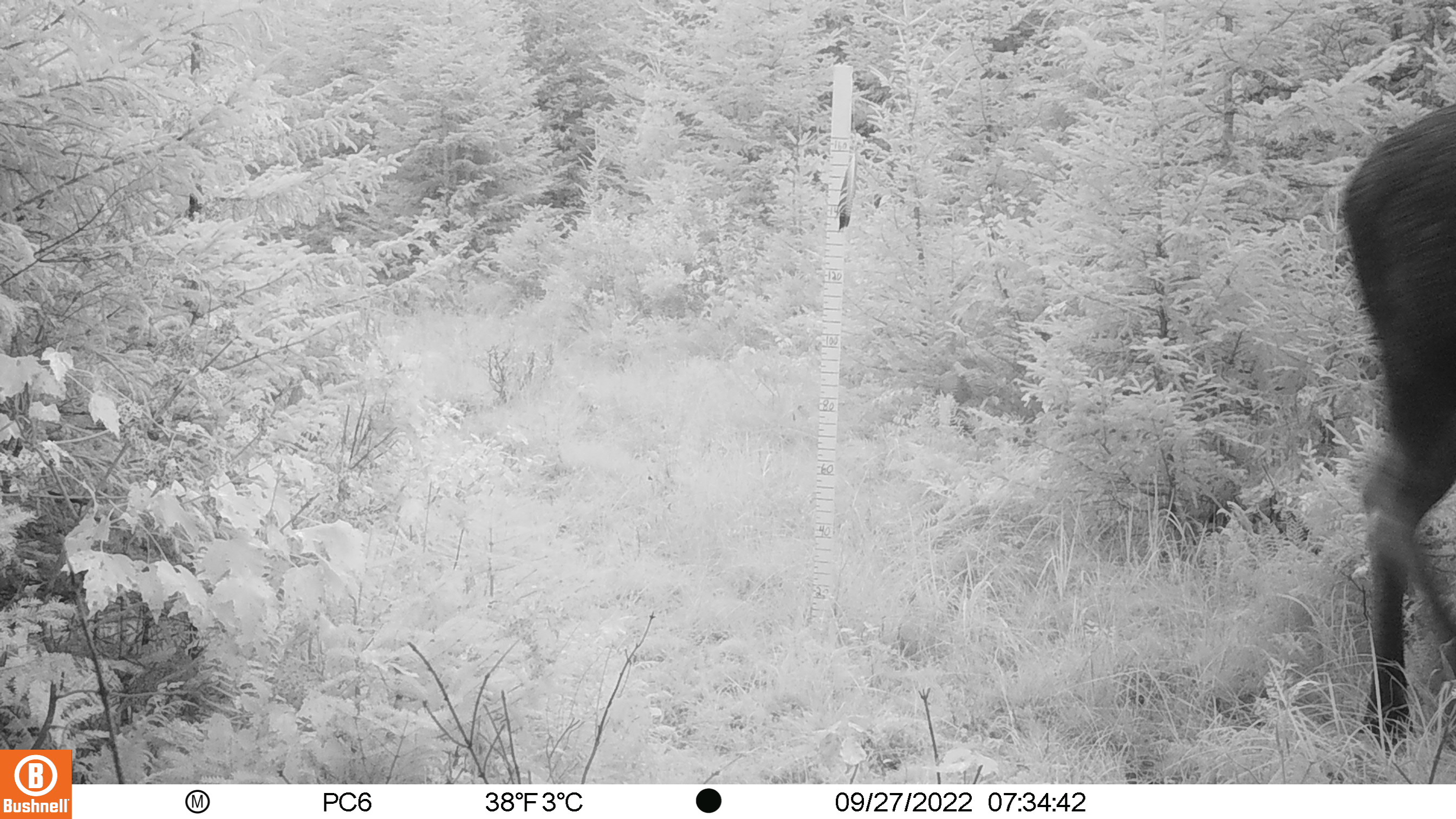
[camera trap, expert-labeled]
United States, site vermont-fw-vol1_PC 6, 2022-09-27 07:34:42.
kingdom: Animalia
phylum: Chordata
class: Mammalia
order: Artiodactyla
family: Cervidae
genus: Alces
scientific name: Alces alces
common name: moose